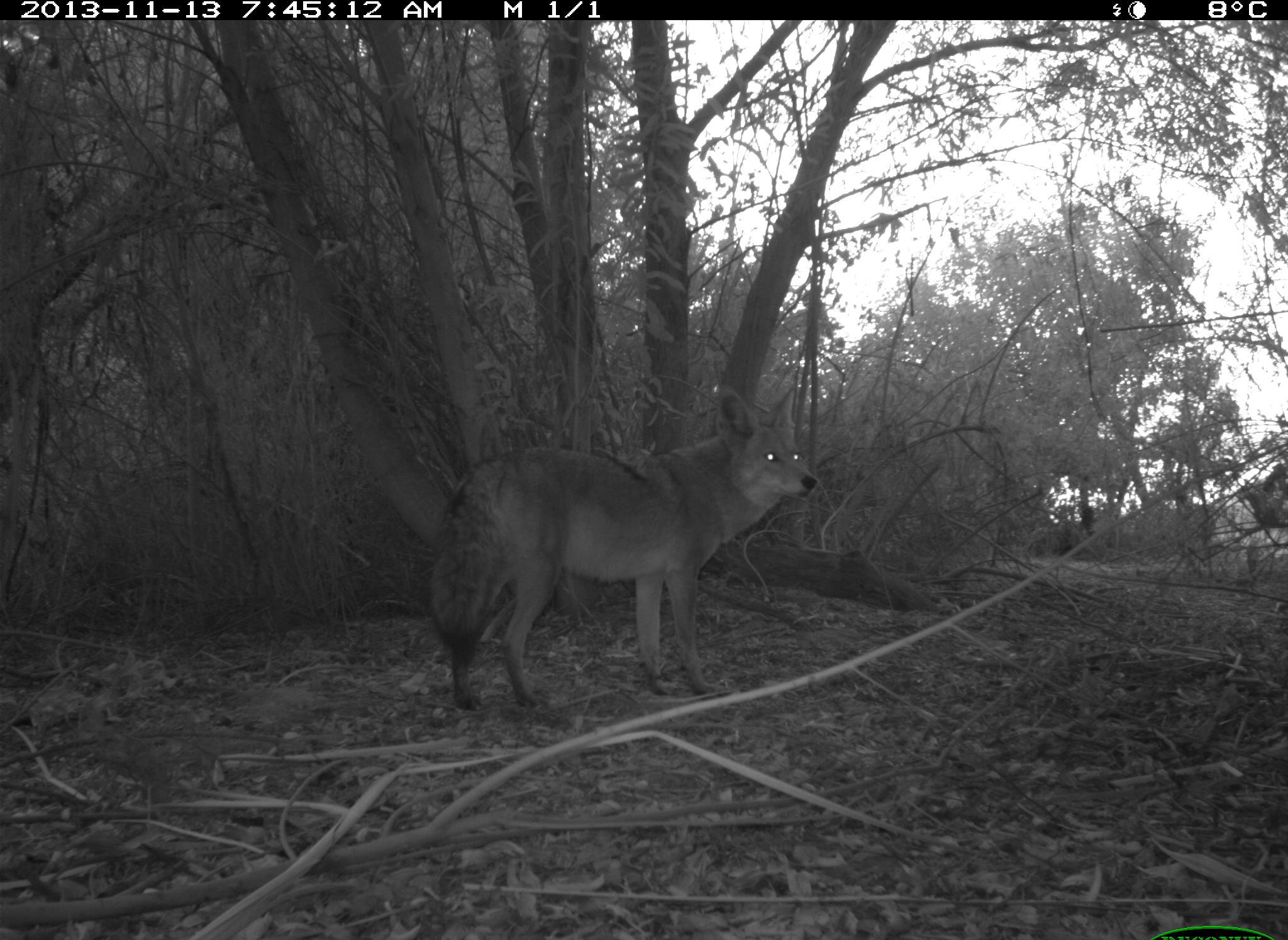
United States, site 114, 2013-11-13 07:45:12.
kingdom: Animalia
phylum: Chordata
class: Mammalia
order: Carnivora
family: Canidae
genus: Canis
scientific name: Canis latrans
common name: coyote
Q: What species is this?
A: Coyote (Canis latrans).